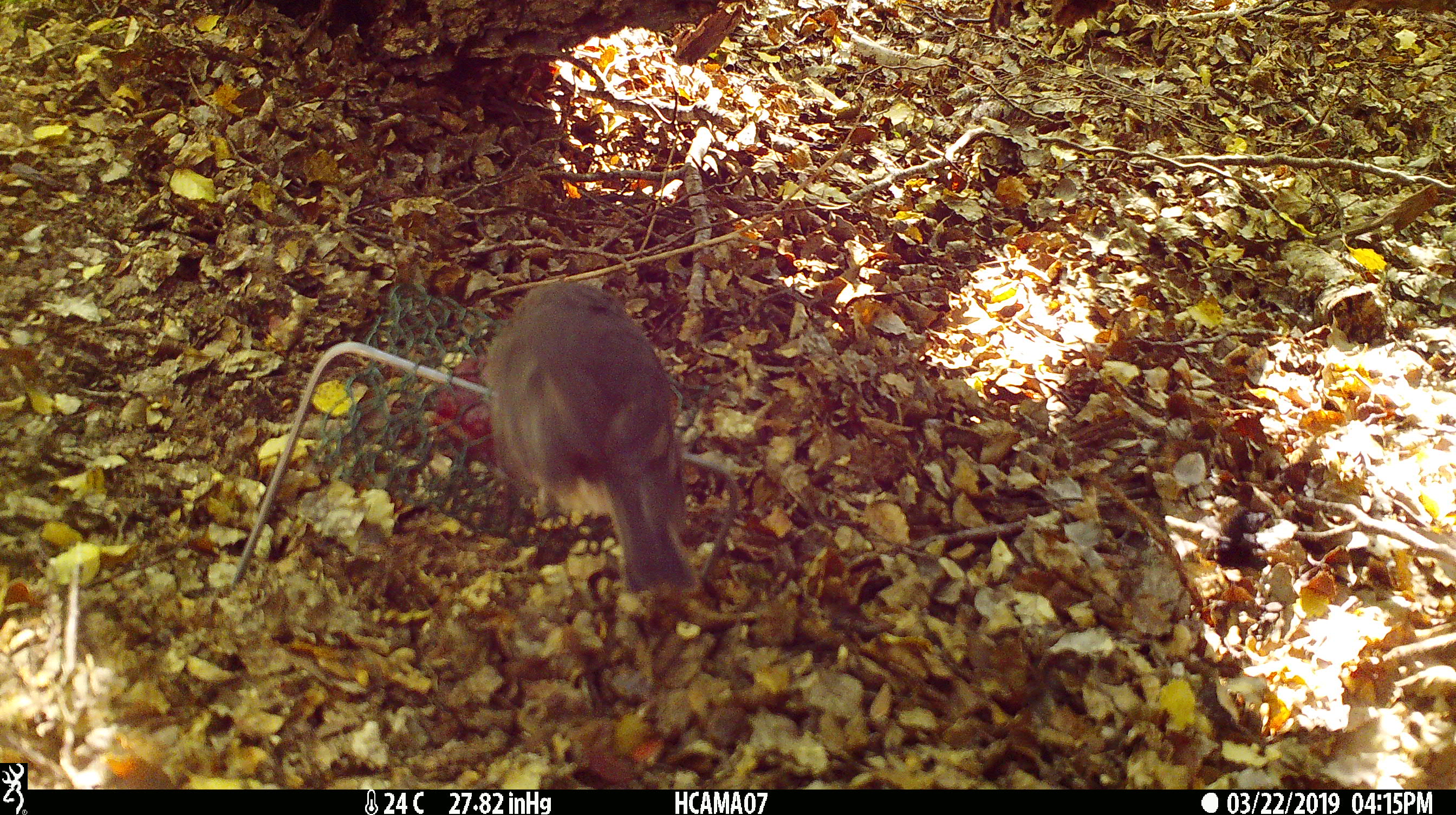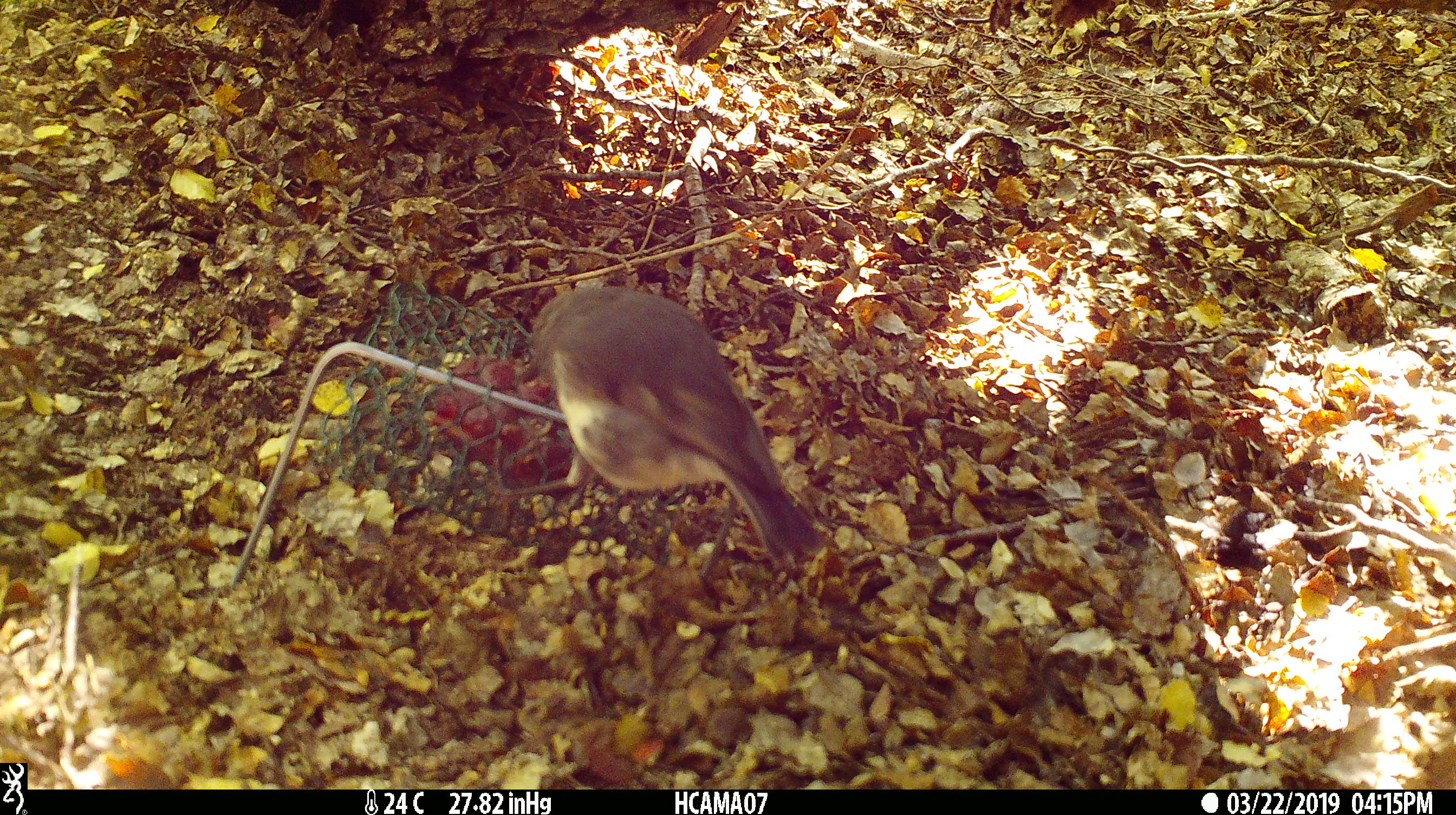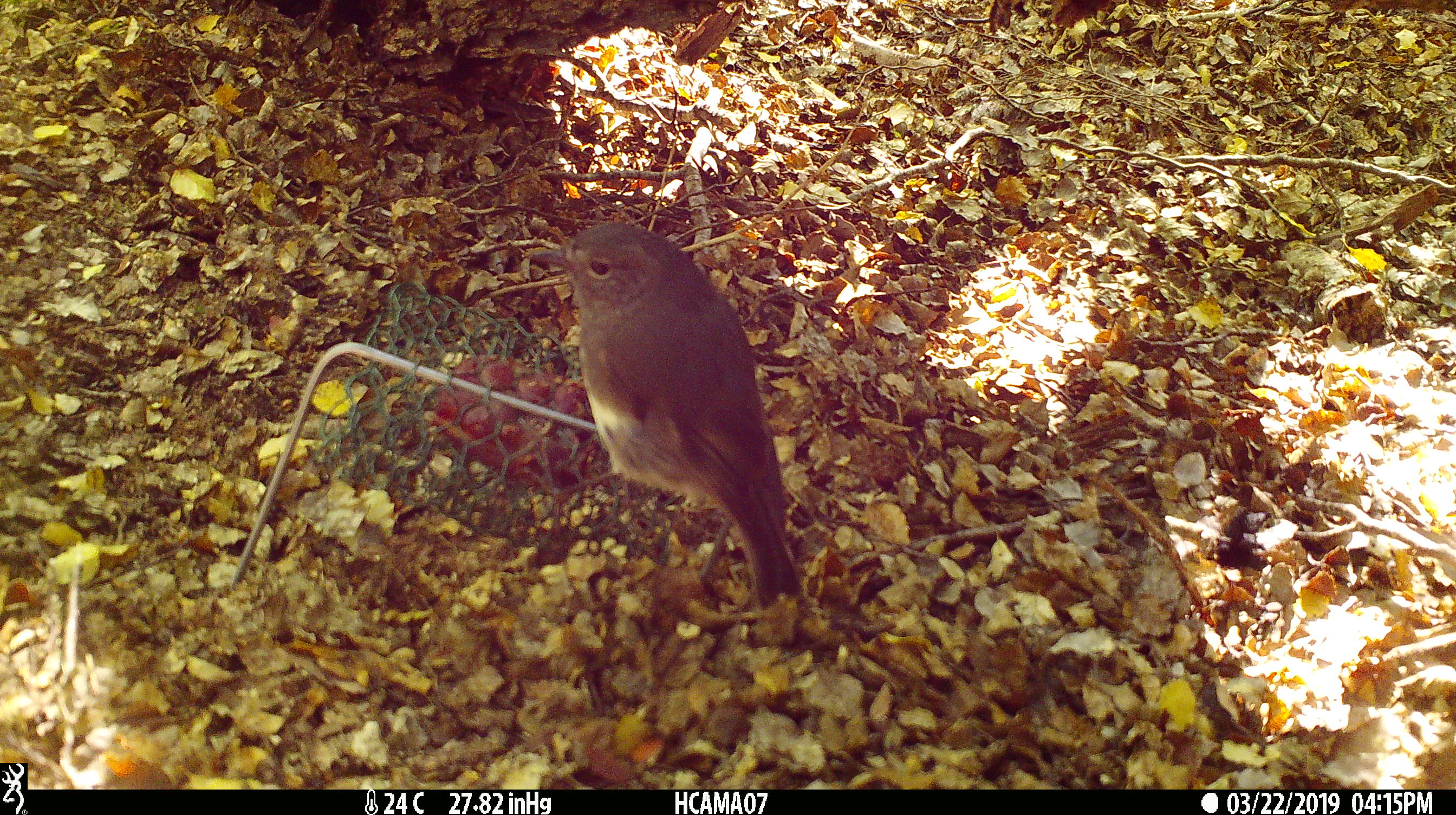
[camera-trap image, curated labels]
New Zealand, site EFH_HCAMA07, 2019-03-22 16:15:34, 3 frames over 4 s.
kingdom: Animalia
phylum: Chordata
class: Aves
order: Passeriformes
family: Petroicidae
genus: Petroica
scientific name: Petroica australis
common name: new zealand robin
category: robin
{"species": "robin (new zealand robin) (Petroica australis)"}